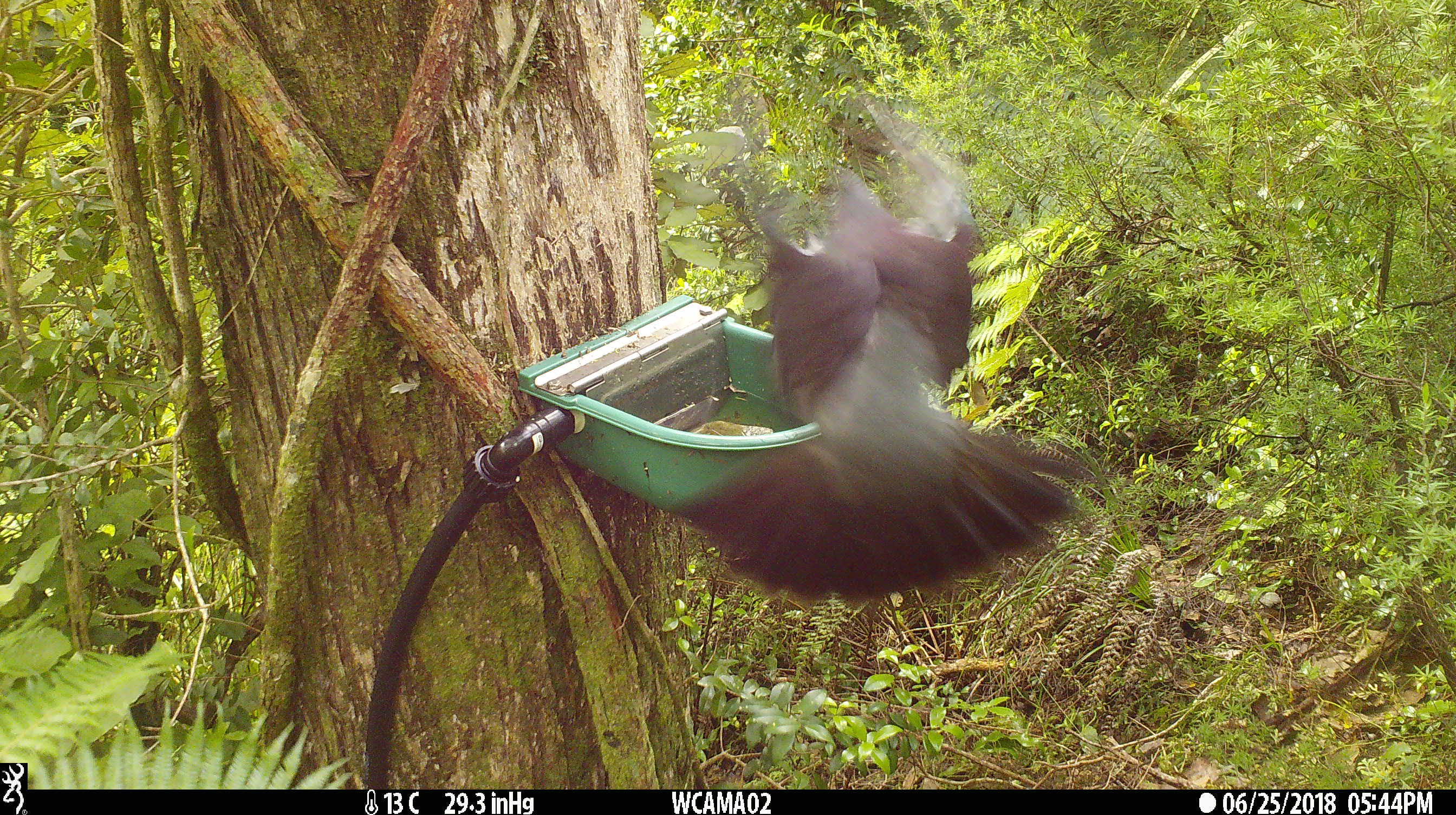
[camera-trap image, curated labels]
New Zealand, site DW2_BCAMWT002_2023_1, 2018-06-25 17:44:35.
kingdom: Animalia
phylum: Chordata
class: Aves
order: Columbiformes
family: Columbidae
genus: Hemiphaga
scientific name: Hemiphaga novaeseelandiae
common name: new zealand pigeon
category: kereru